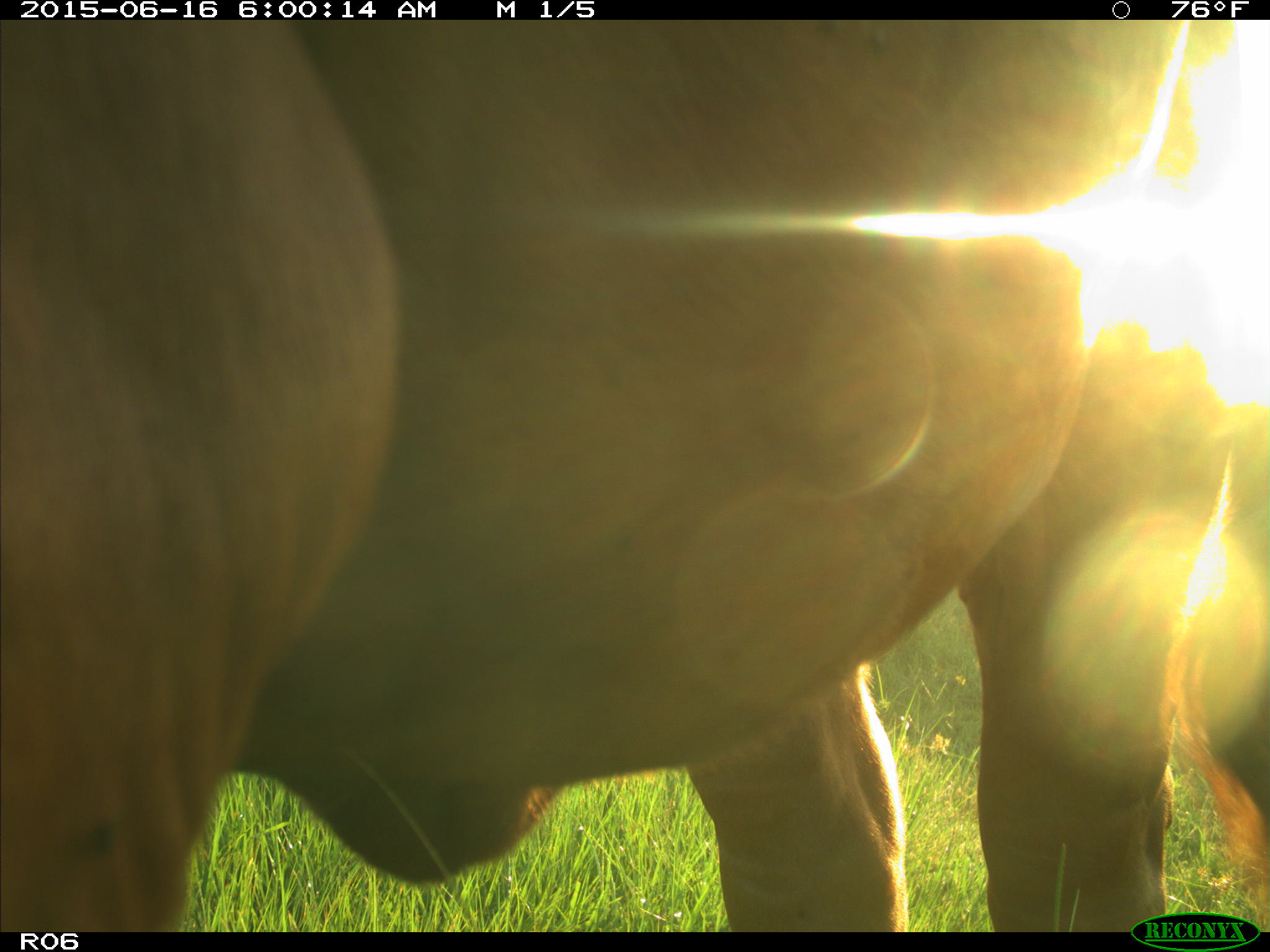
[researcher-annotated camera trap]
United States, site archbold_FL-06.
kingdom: Animalia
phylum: Chordata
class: Mammalia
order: Artiodactyla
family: Bovidae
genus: Bos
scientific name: Bos taurus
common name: domestic cow